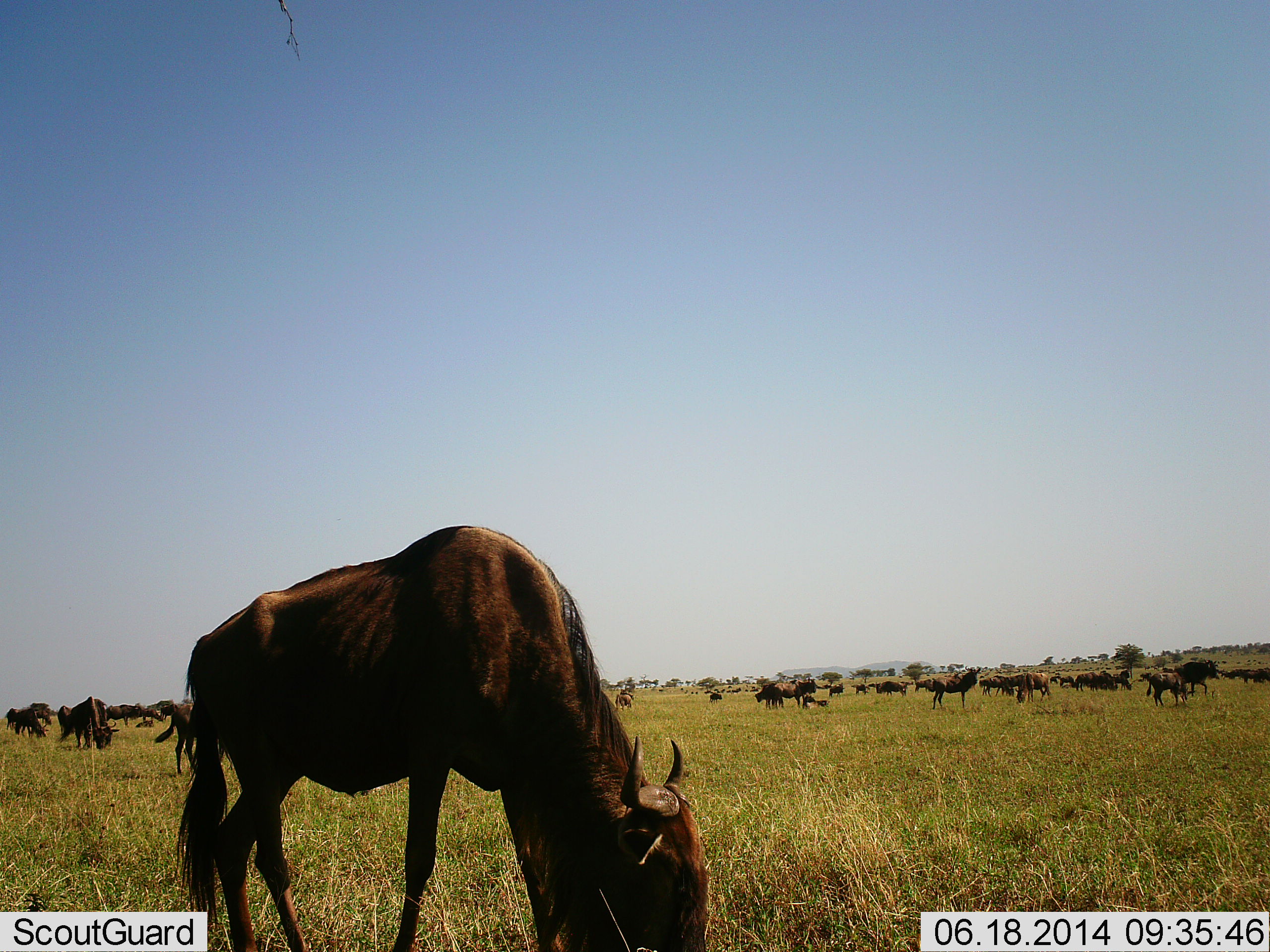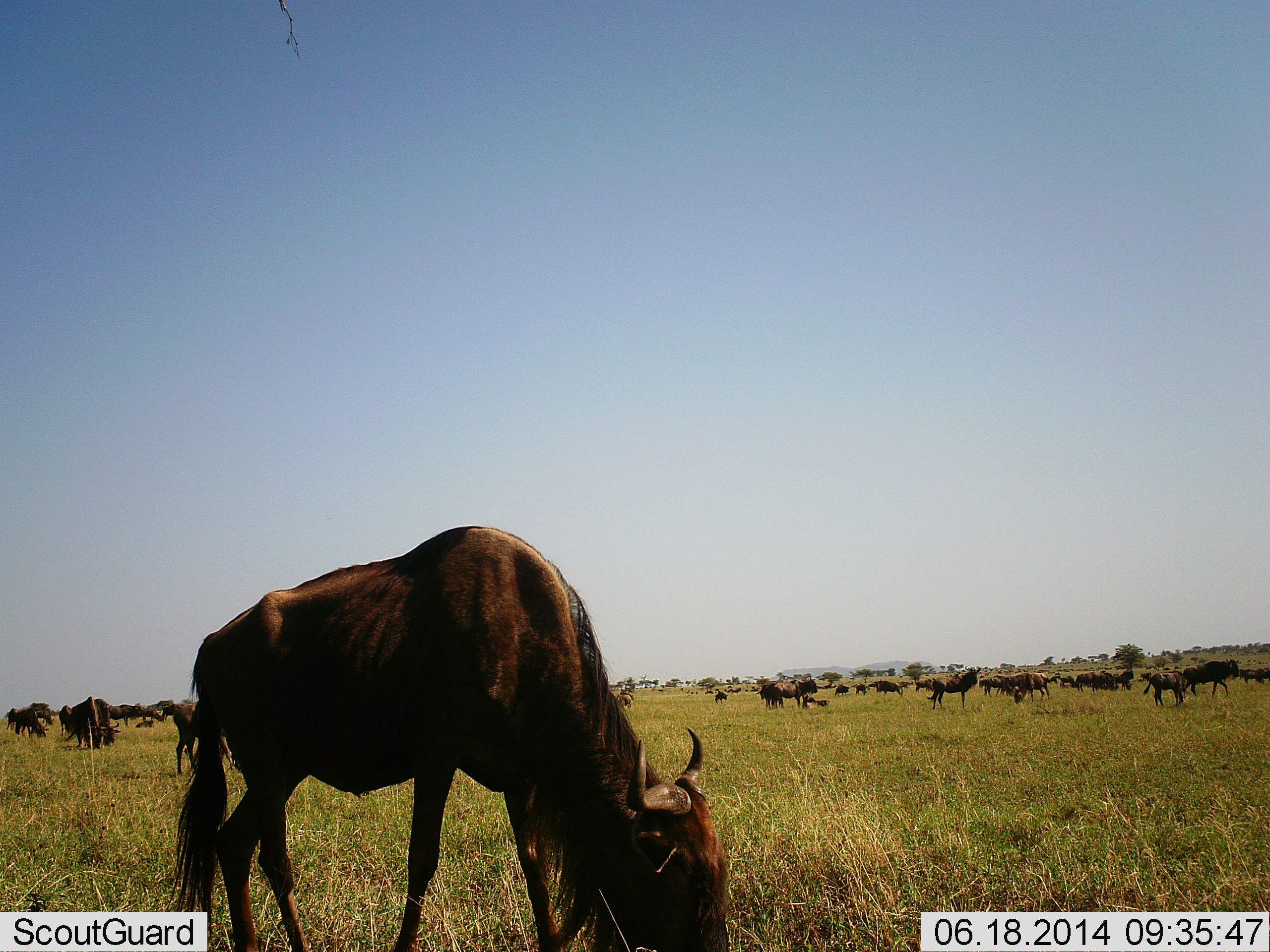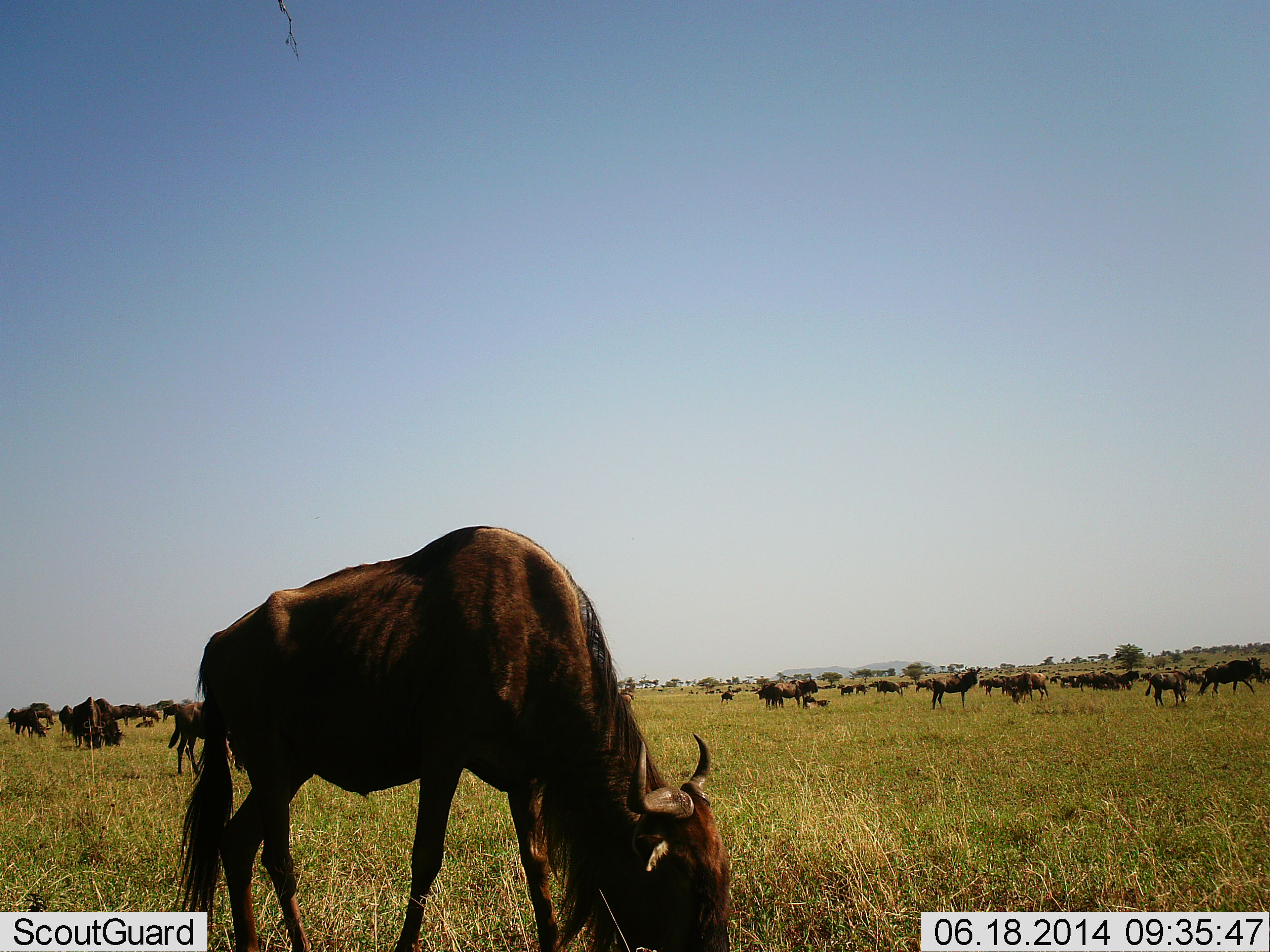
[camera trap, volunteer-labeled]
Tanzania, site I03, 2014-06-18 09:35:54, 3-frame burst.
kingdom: Animalia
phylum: Chordata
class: Mammalia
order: Artiodactyla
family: Bovidae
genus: Connochaetes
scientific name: Connochaetes taurinus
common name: blue wildebeest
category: wildebeest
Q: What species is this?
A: Wildebeest (blue wildebeest) (Connochaetes taurinus).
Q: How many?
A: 11-50.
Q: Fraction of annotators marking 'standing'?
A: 60%.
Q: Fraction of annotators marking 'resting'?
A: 10%.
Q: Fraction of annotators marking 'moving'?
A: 60%.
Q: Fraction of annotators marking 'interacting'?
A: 20%.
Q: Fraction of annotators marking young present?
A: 20%.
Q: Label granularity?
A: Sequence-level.